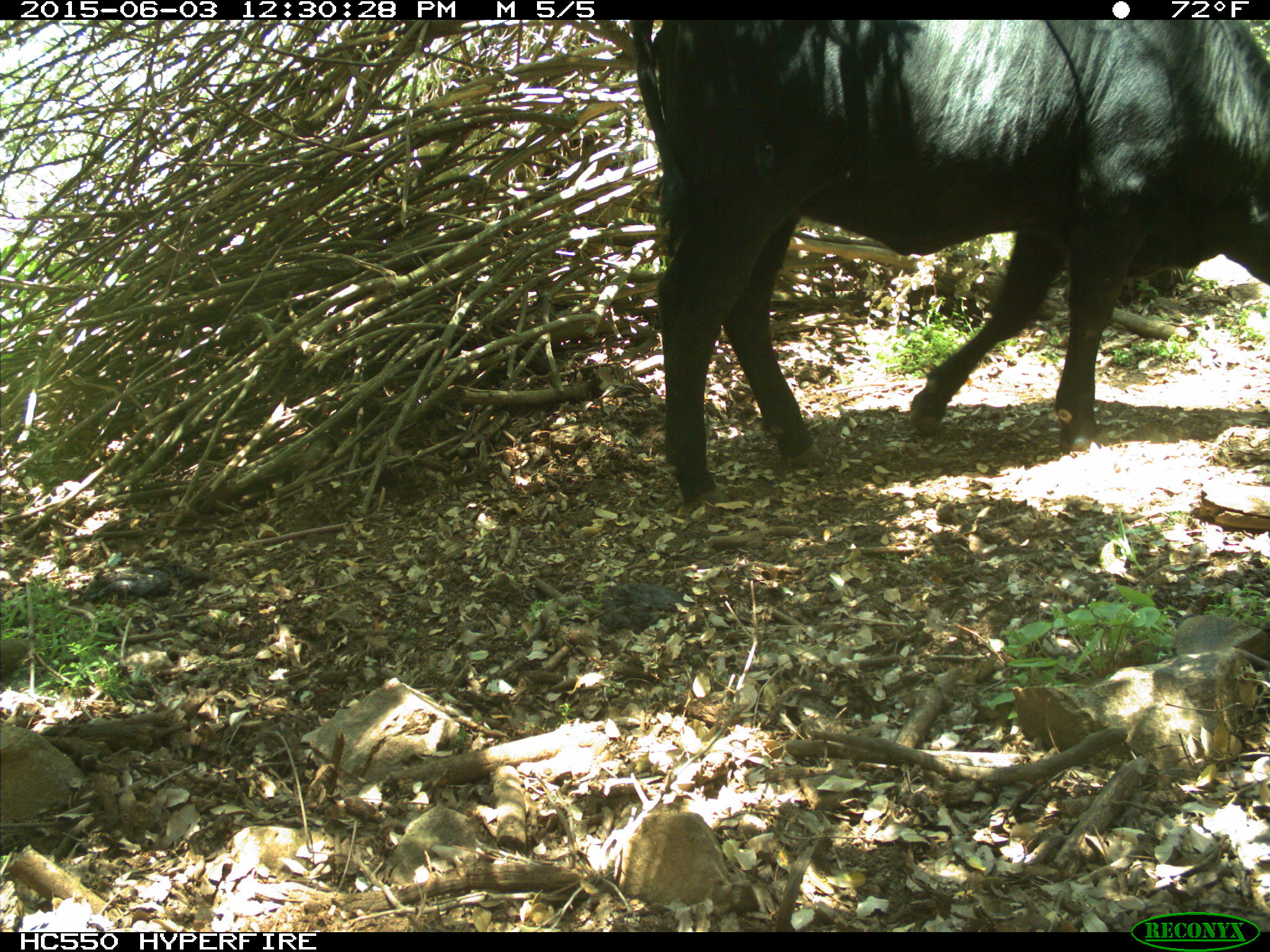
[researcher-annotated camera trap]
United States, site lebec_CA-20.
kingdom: Animalia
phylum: Chordata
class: Mammalia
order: Artiodactyla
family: Bovidae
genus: Bos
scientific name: Bos taurus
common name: domestic cow